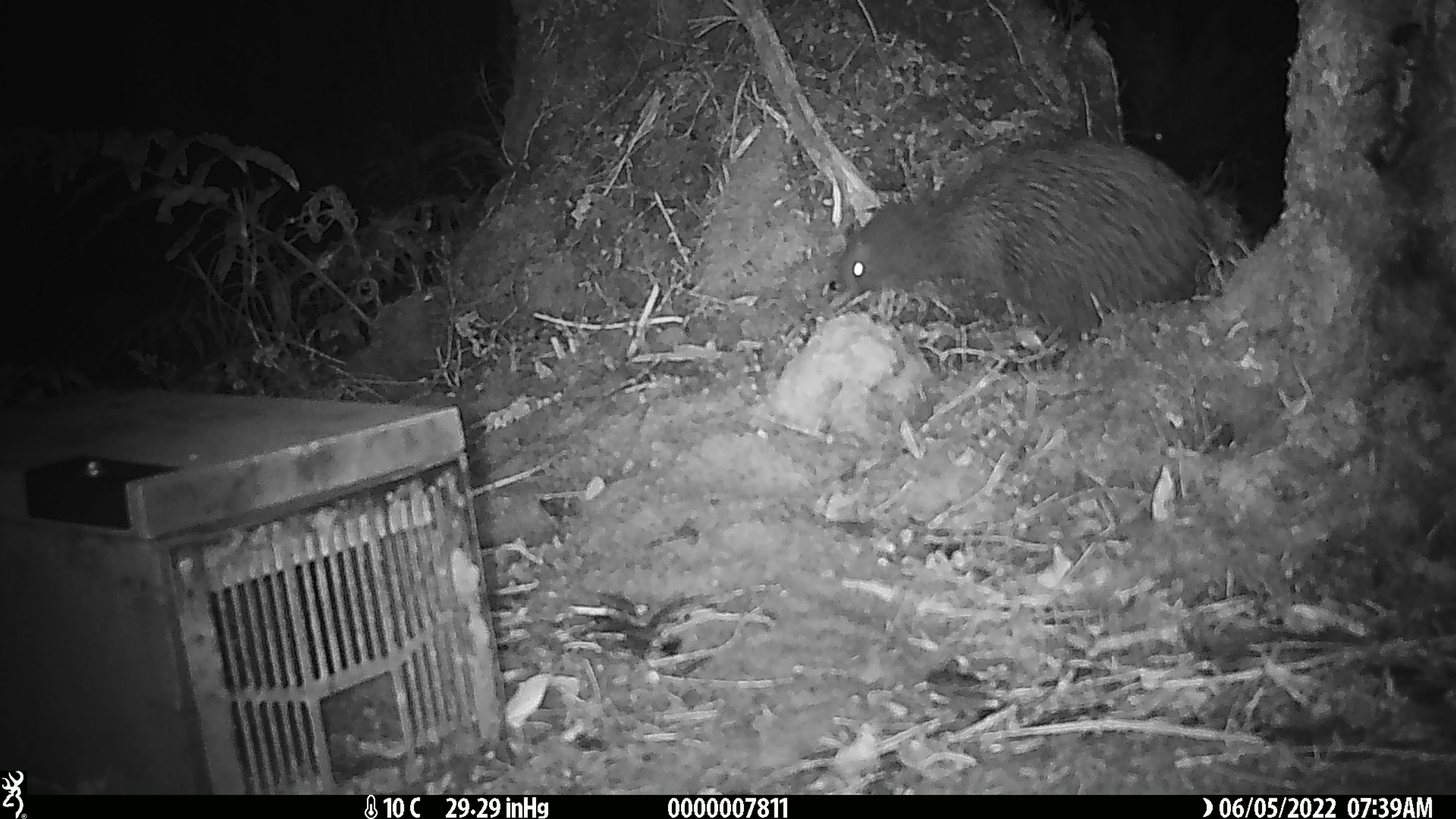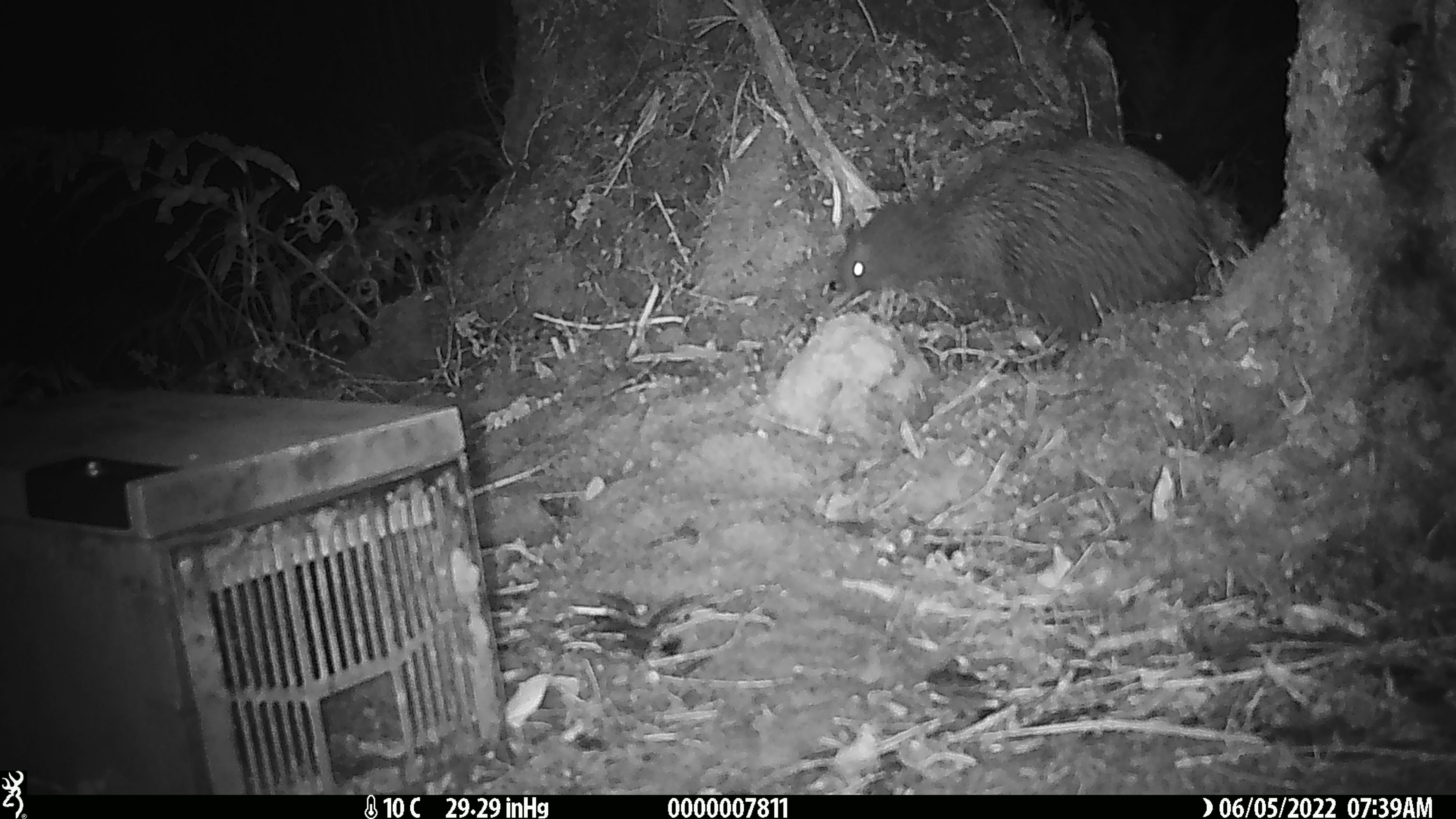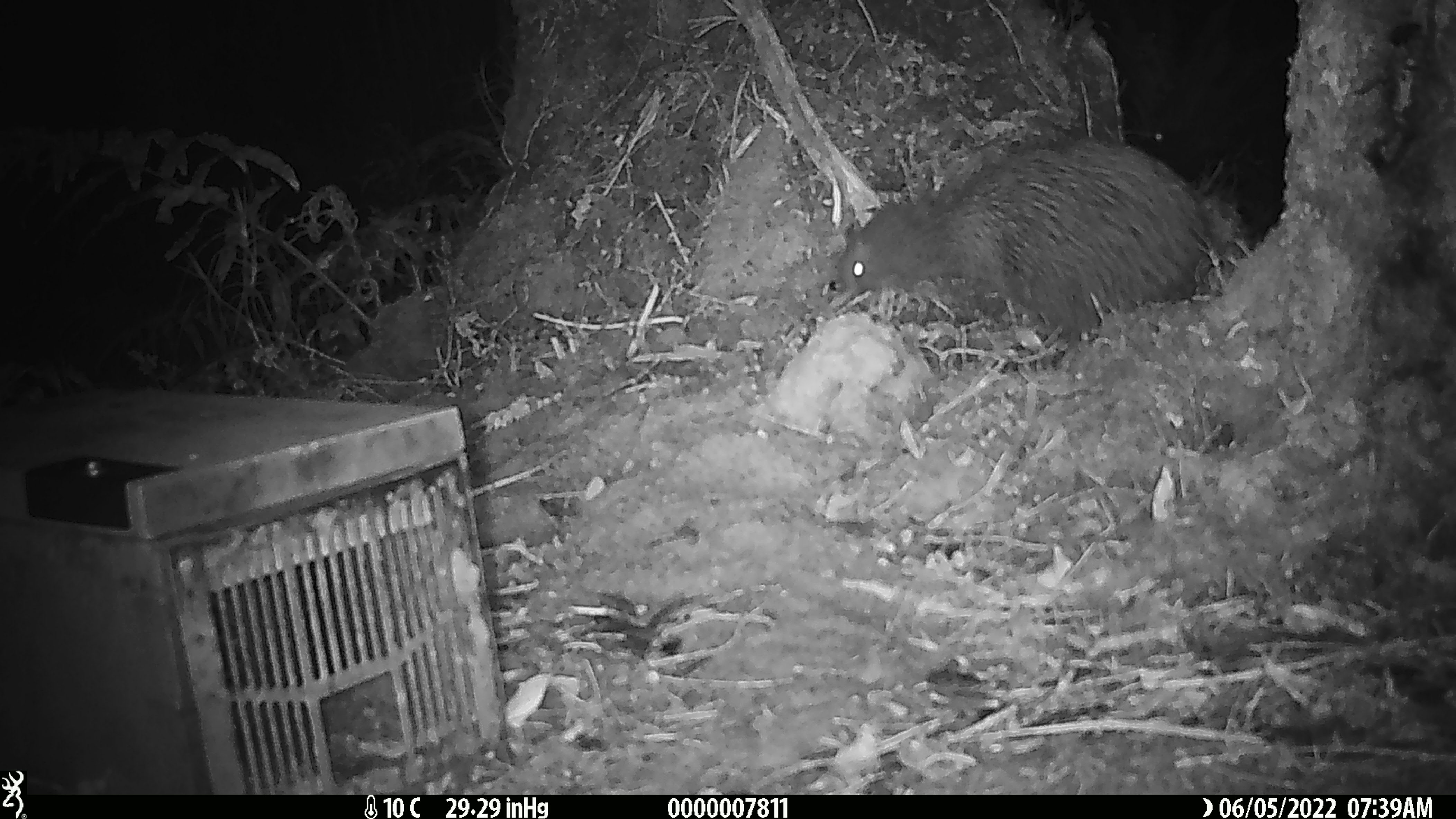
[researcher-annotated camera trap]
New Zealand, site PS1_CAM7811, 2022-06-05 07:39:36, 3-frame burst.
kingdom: Animalia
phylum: Chordata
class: Aves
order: Apterygiformes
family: Apterygidae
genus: Apteryx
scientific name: Apteryx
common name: kiwi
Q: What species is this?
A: Kiwi (Apteryx).